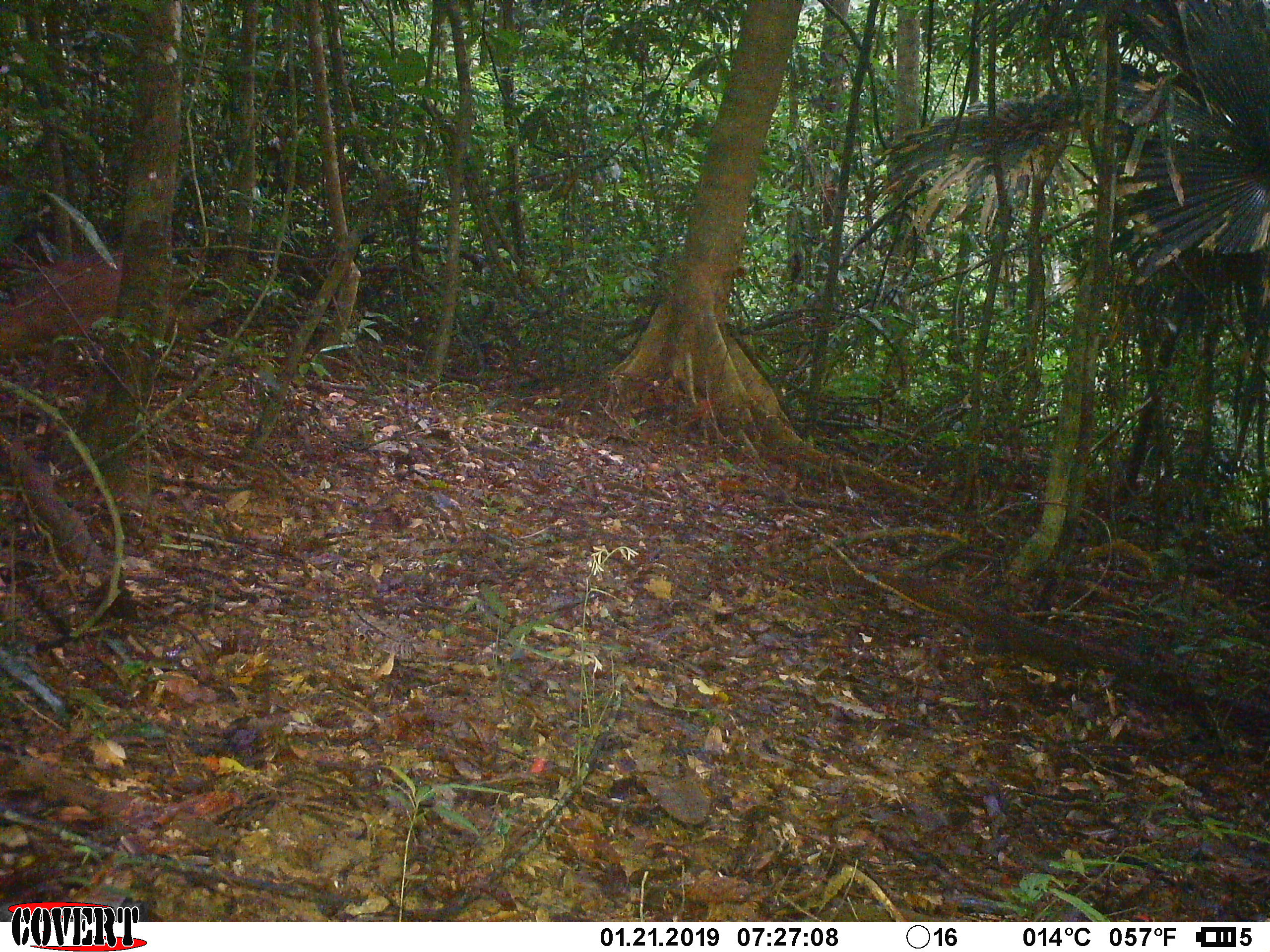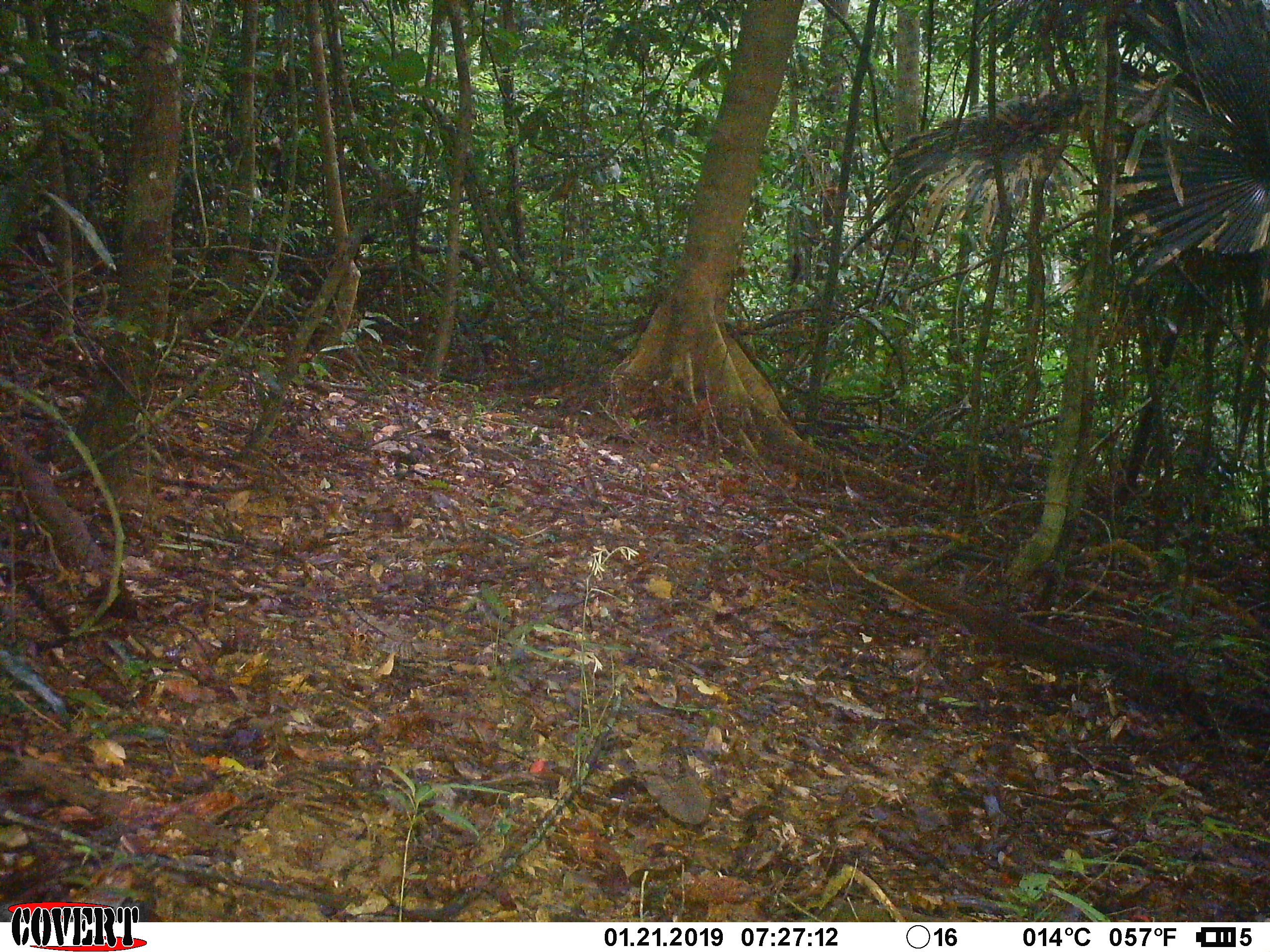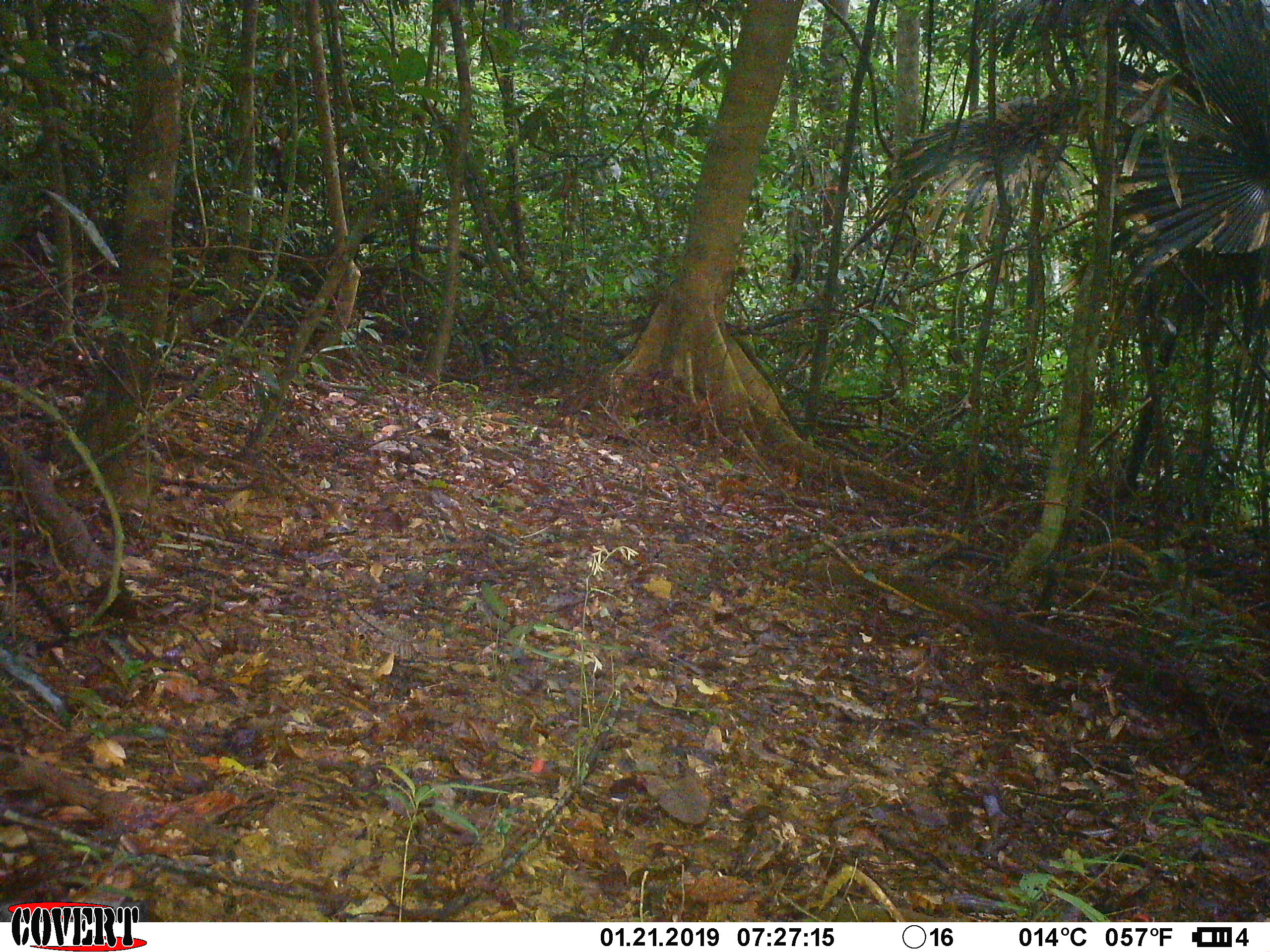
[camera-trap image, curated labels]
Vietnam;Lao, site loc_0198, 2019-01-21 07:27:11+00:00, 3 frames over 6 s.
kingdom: Animalia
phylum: Chordata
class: Mammalia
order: Artiodactyla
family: Cervidae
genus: Muntiacus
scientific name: Muntiacus vuquangensis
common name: large-antlered muntjac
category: large antlered muntjac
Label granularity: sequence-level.